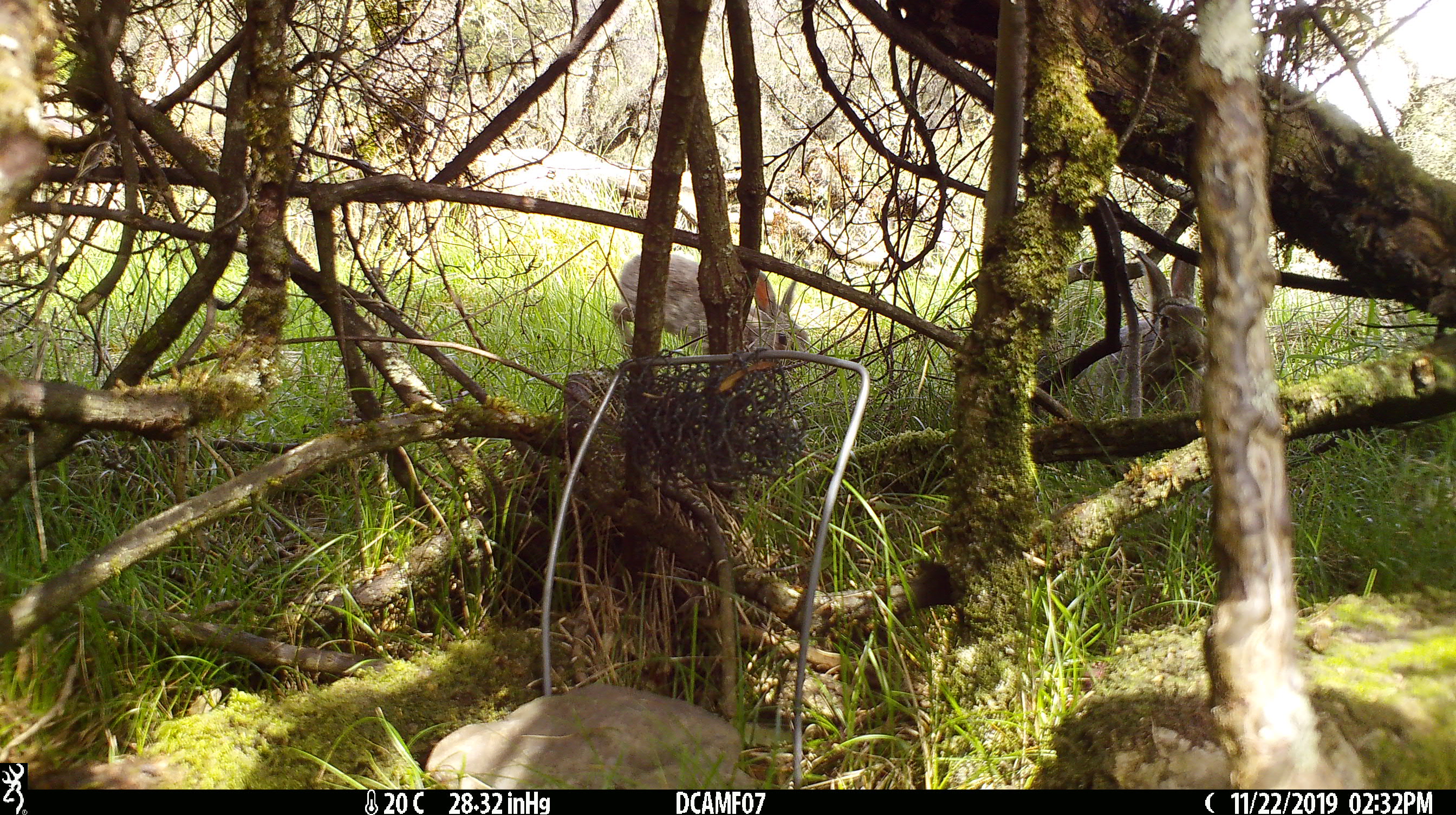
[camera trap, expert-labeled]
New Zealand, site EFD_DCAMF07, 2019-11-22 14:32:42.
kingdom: Animalia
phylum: Chordata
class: Mammalia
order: Lagomorpha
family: Leporidae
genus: Oryctolagus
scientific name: Oryctolagus cuniculus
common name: european rabbit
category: rabbit